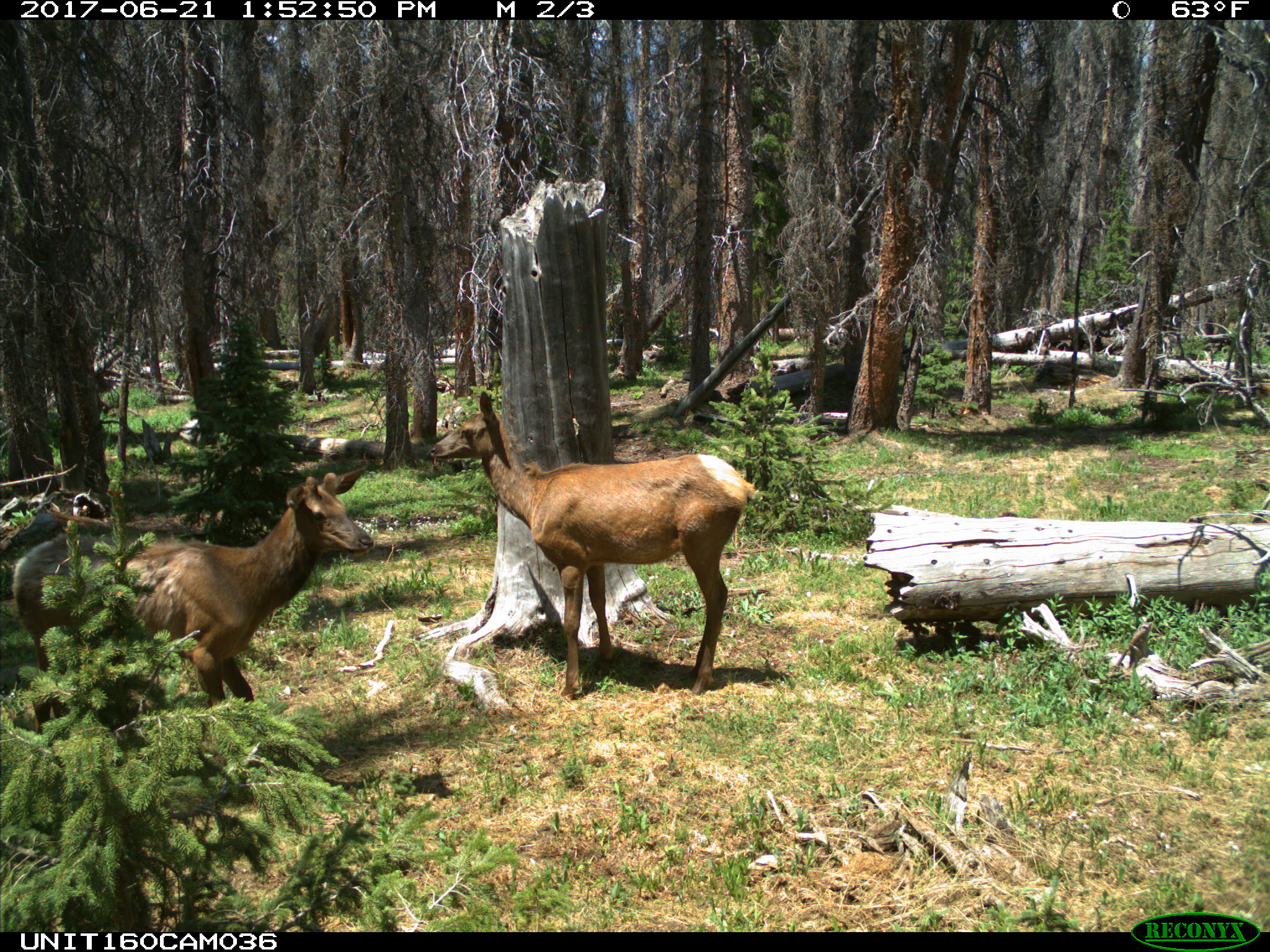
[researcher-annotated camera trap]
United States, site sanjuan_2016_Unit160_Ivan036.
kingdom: Animalia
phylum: Chordata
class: Mammalia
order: Artiodactyla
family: Cervidae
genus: Cervus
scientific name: Cervus elaphus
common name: red deer